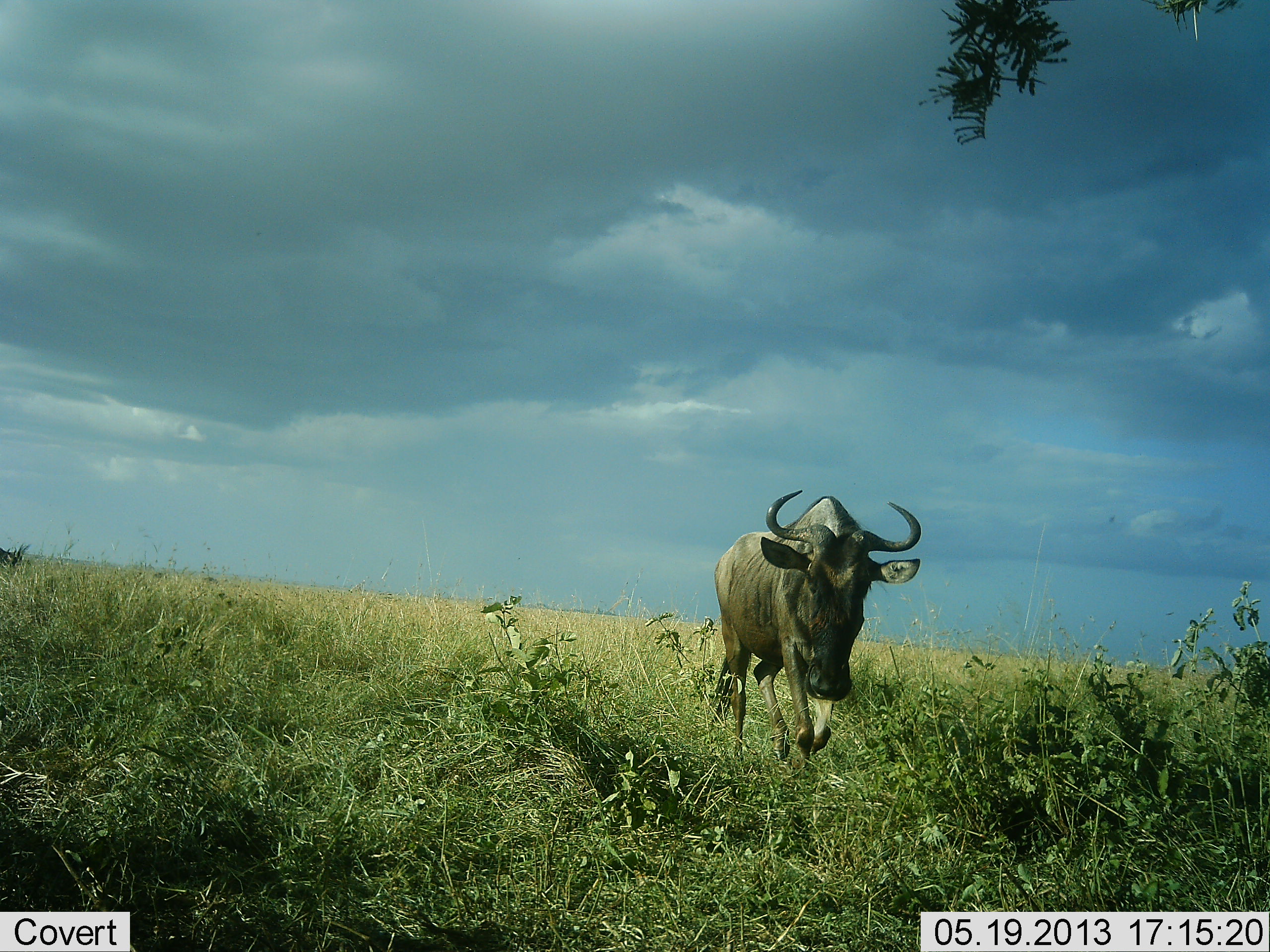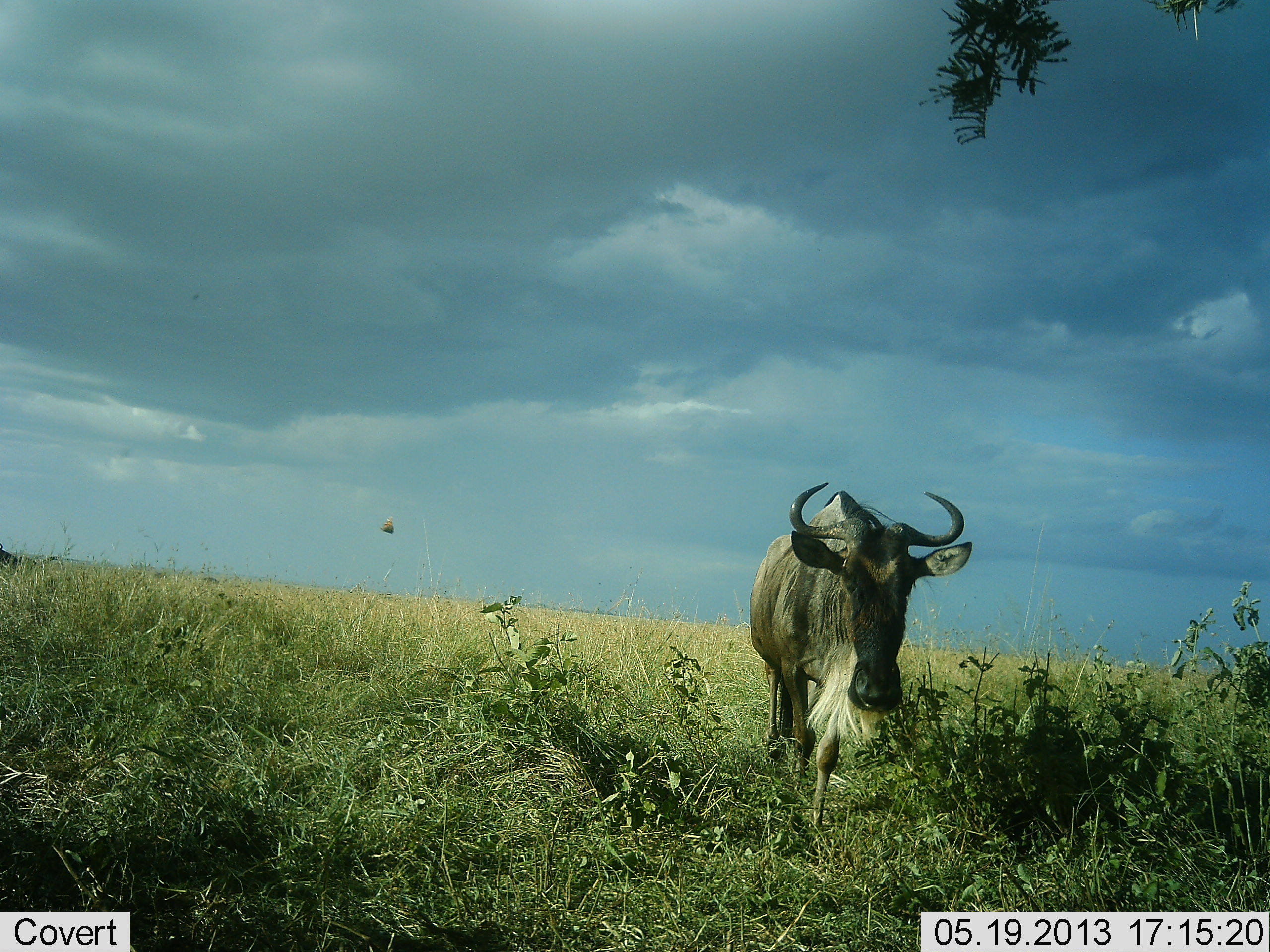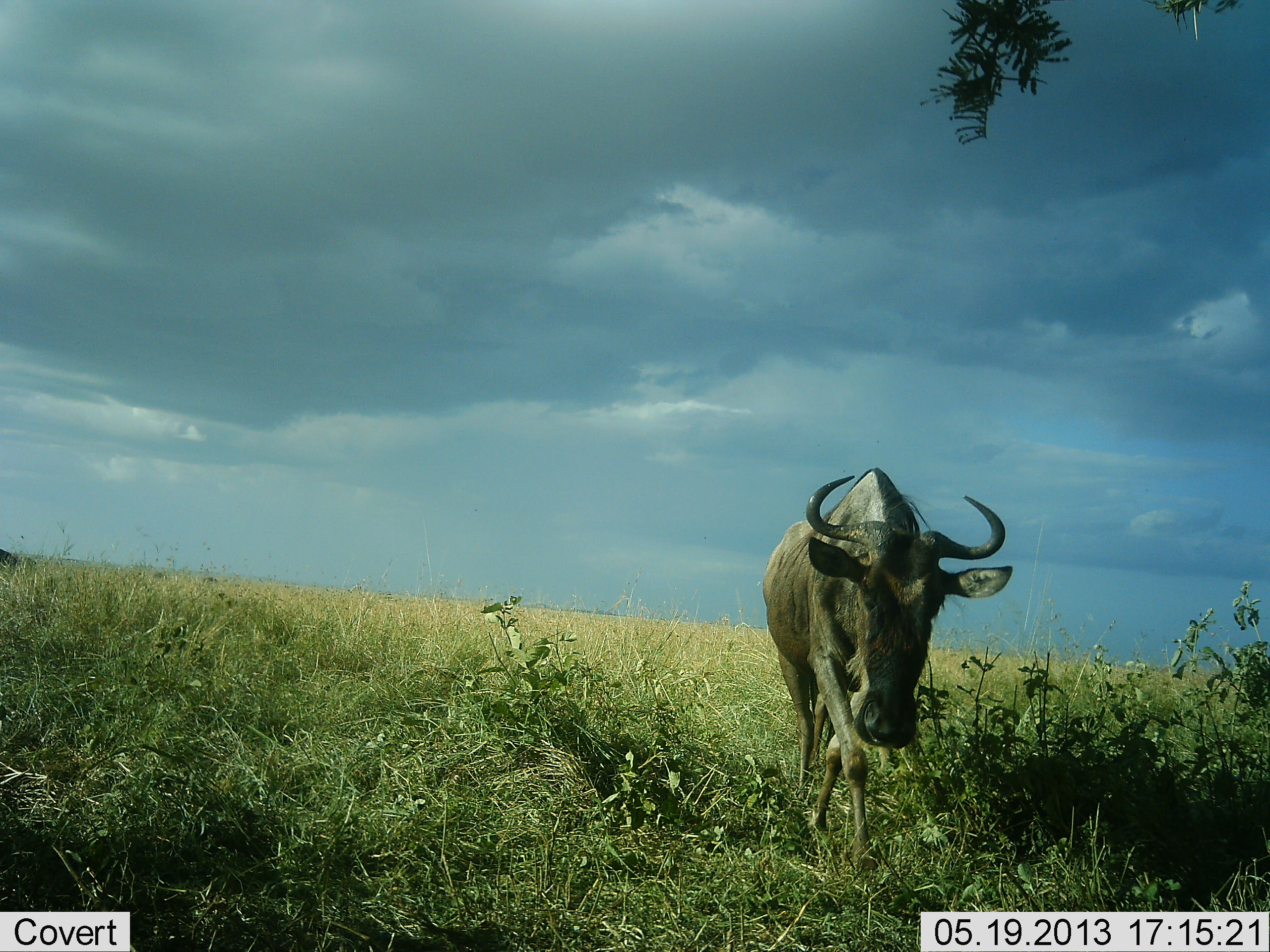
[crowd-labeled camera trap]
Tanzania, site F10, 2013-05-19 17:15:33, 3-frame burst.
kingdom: Animalia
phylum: Chordata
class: Mammalia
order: Artiodactyla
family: Bovidae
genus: Connochaetes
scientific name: Connochaetes taurinus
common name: blue wildebeest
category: wildebeest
Wildebeest (blue wildebeest) (Connochaetes taurinus), count 1. Behavior (volunteer vote fractions): standing 25%, resting 0%, moving 85%, interacting 0%. Young present (vote fraction): 0%. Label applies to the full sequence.